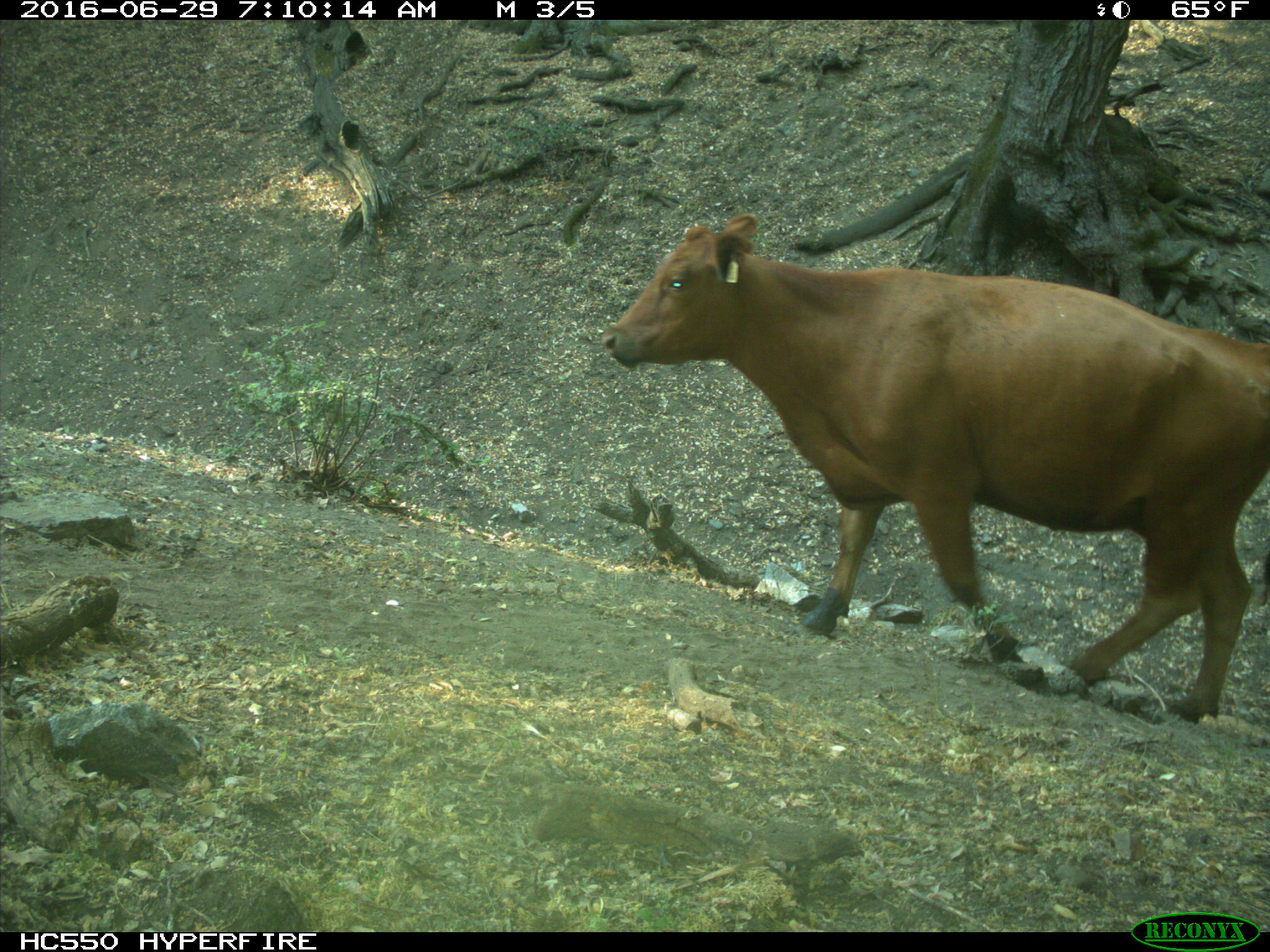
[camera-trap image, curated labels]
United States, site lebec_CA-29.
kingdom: Animalia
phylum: Chordata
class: Mammalia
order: Artiodactyla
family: Bovidae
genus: Bos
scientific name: Bos taurus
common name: domestic cow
Bos taurus (domestic cow).